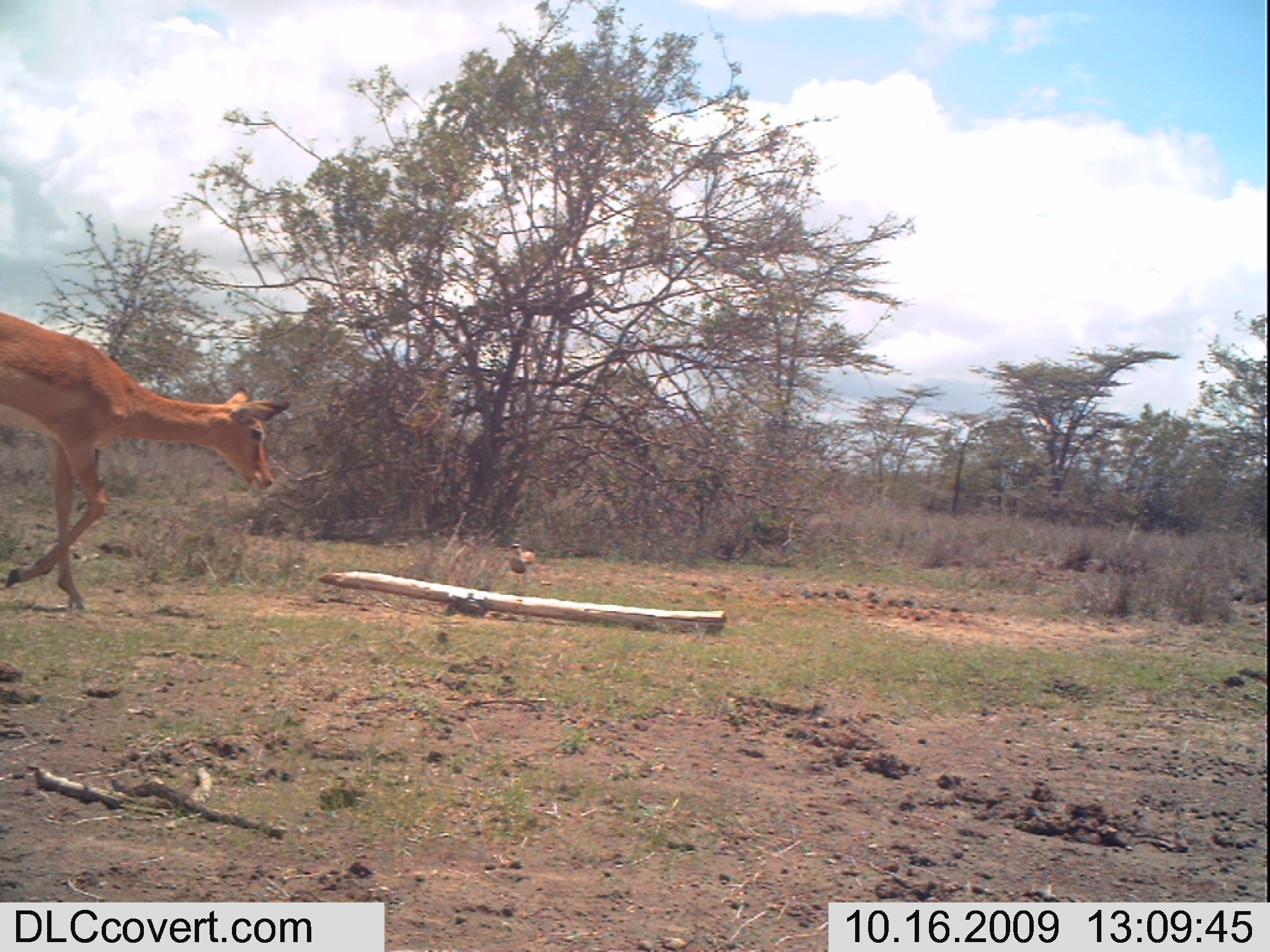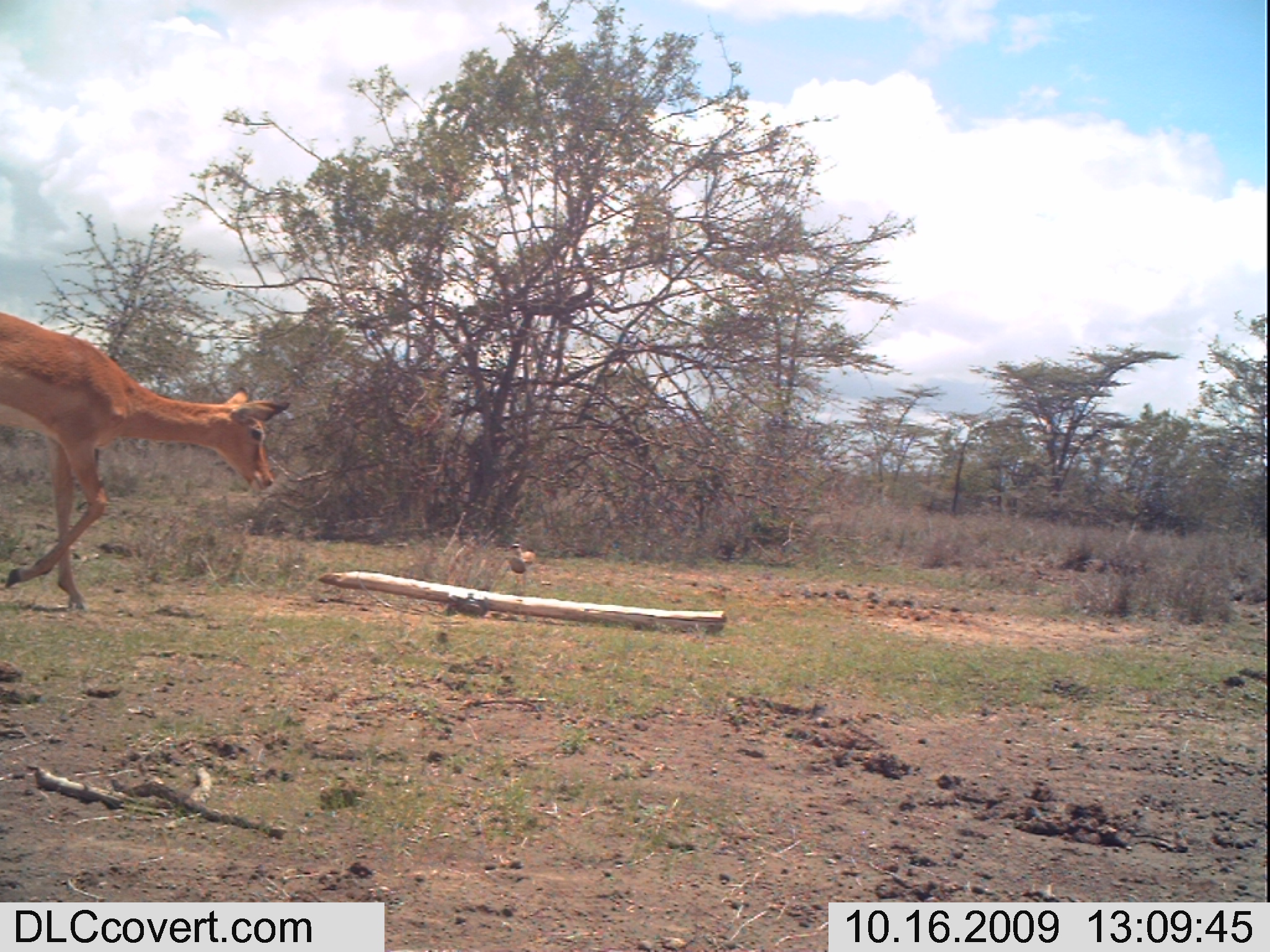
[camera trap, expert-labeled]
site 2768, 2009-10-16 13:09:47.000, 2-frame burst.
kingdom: Animalia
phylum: Chordata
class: Mammalia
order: Artiodactyla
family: Bovidae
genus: Aepyceros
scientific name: Aepyceros melampus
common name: impala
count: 1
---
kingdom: Animalia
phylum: Chordata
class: Aves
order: Charadriiformes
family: Charadriidae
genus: Vanellus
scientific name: Vanellus coronatus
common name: crowned lapwing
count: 1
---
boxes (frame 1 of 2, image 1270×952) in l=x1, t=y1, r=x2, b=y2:
aepyceros melampus: l=0, t=300, r=295, b=622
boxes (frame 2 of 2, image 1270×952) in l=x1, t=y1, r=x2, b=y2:
vanellus coronatus: l=0, t=301, r=289, b=611